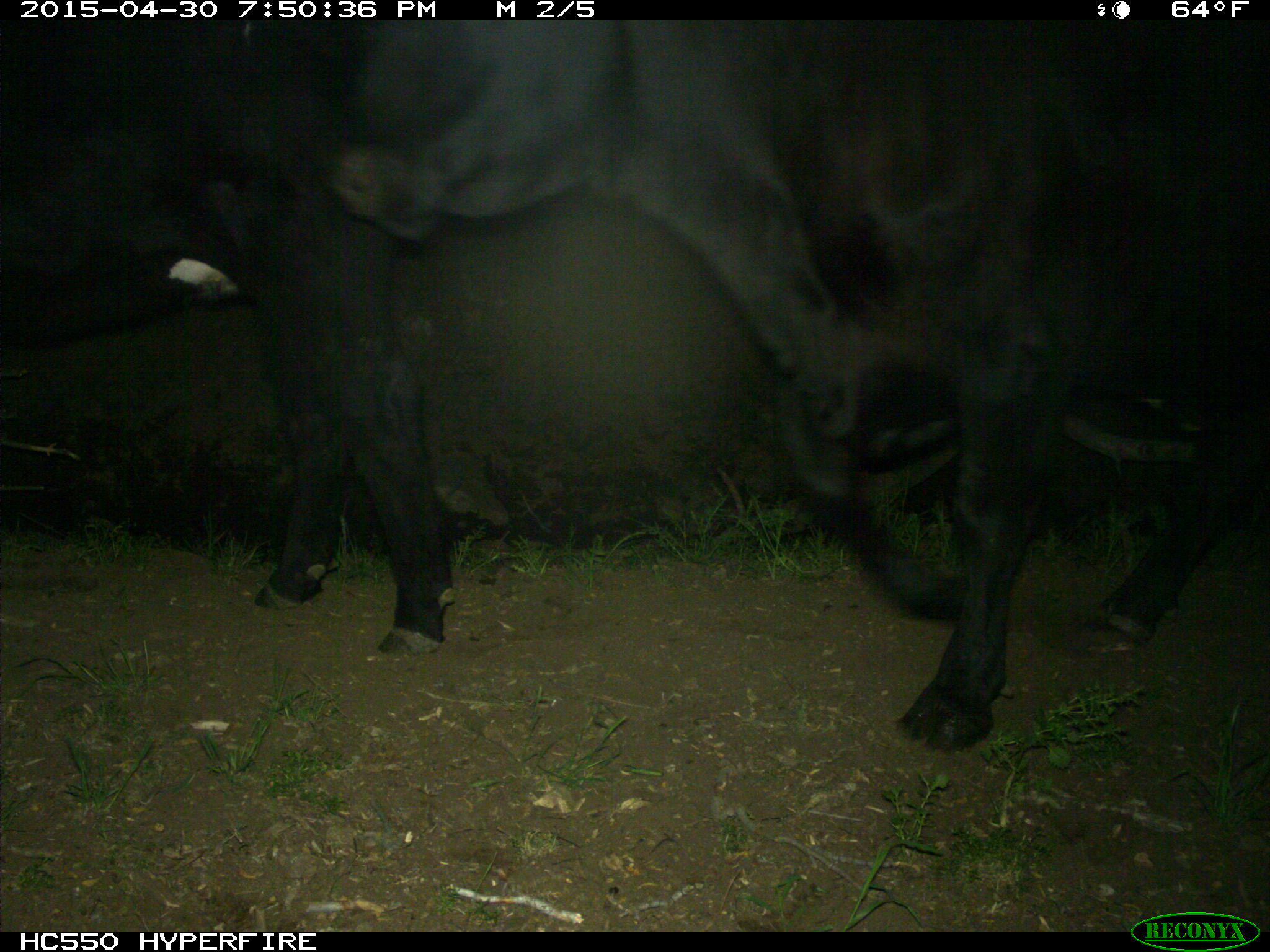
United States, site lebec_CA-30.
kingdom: Animalia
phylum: Chordata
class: Mammalia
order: Artiodactyla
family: Bovidae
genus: Bos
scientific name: Bos taurus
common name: domestic cow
Bos taurus (domestic cow).